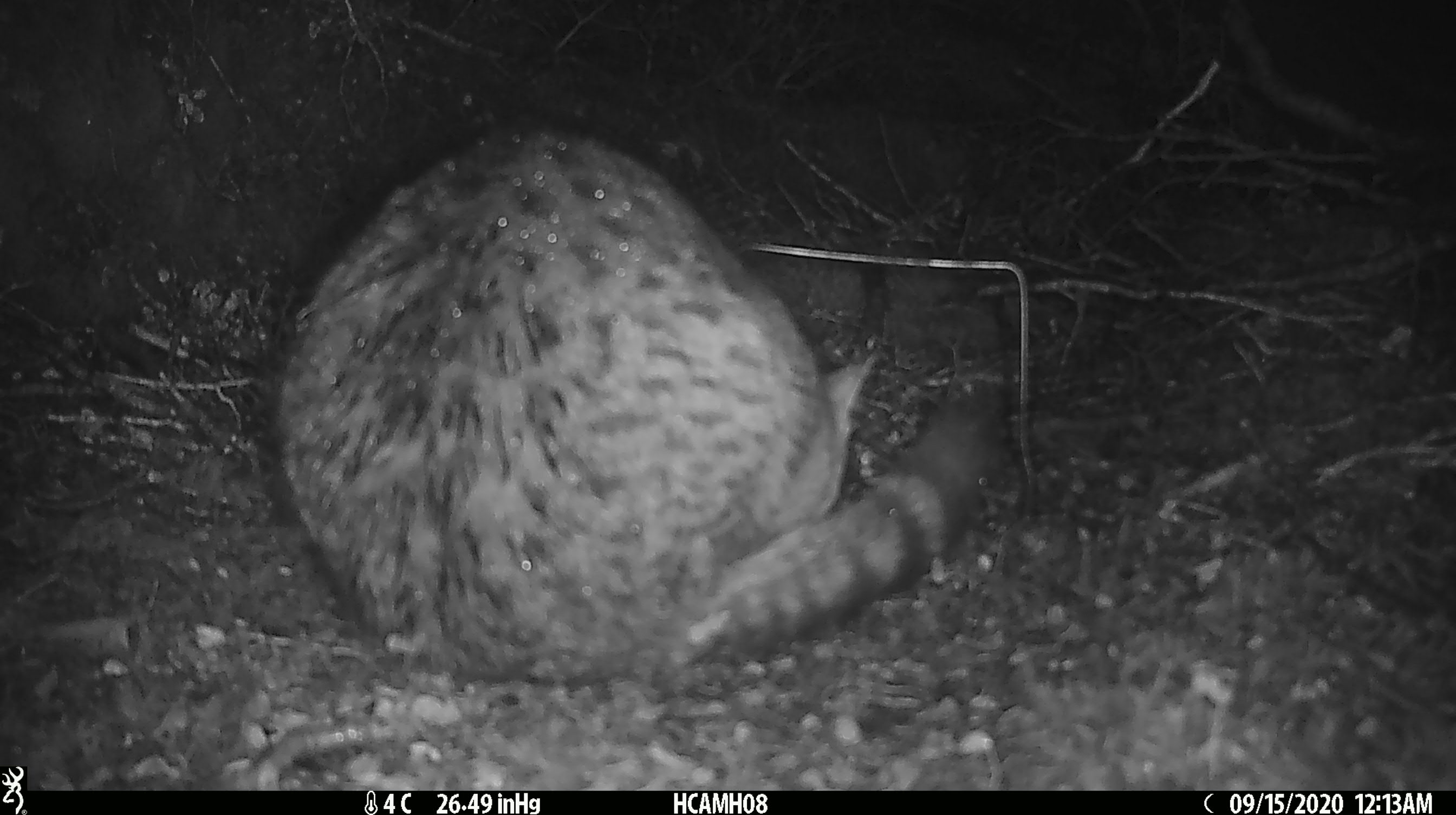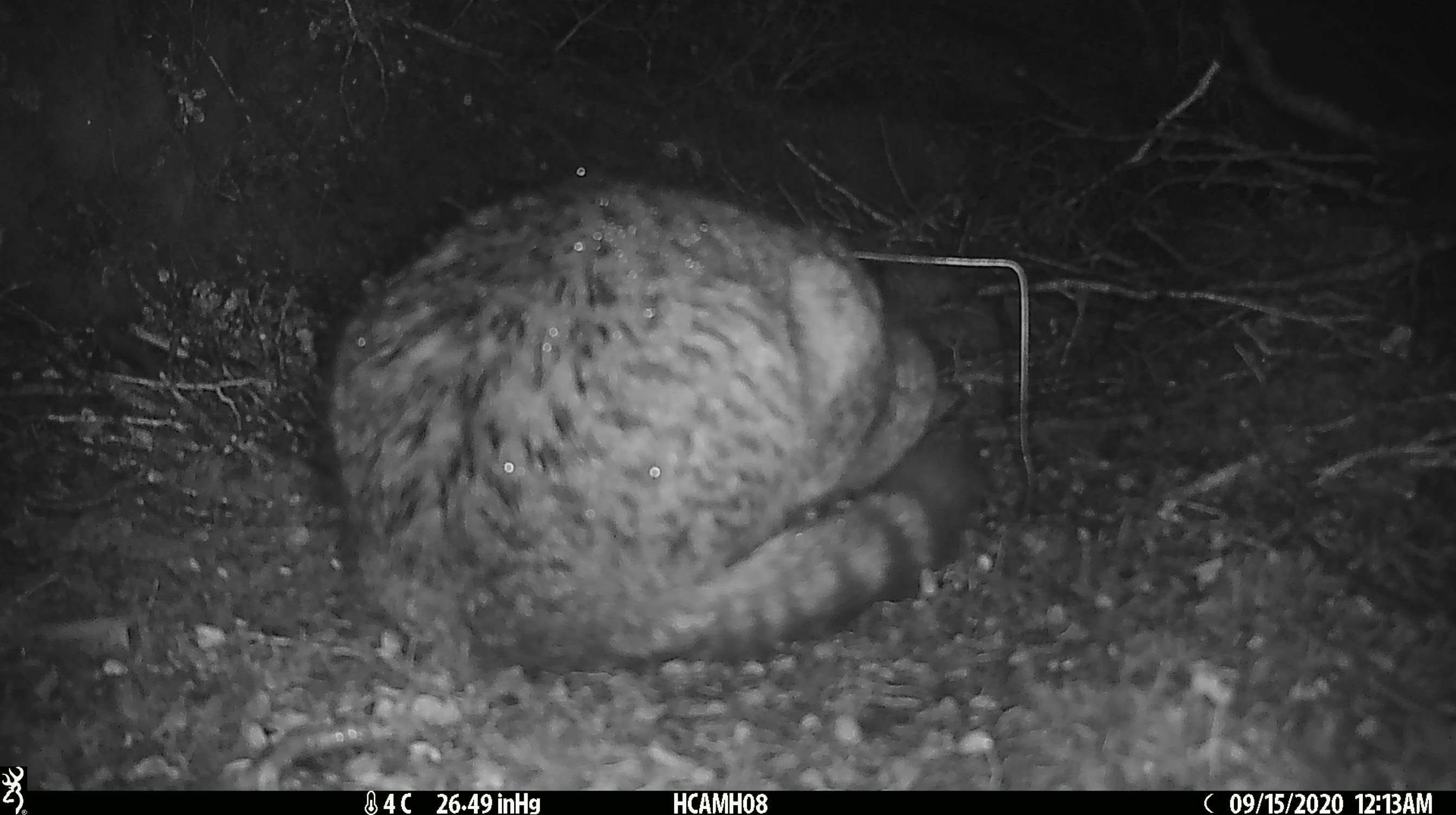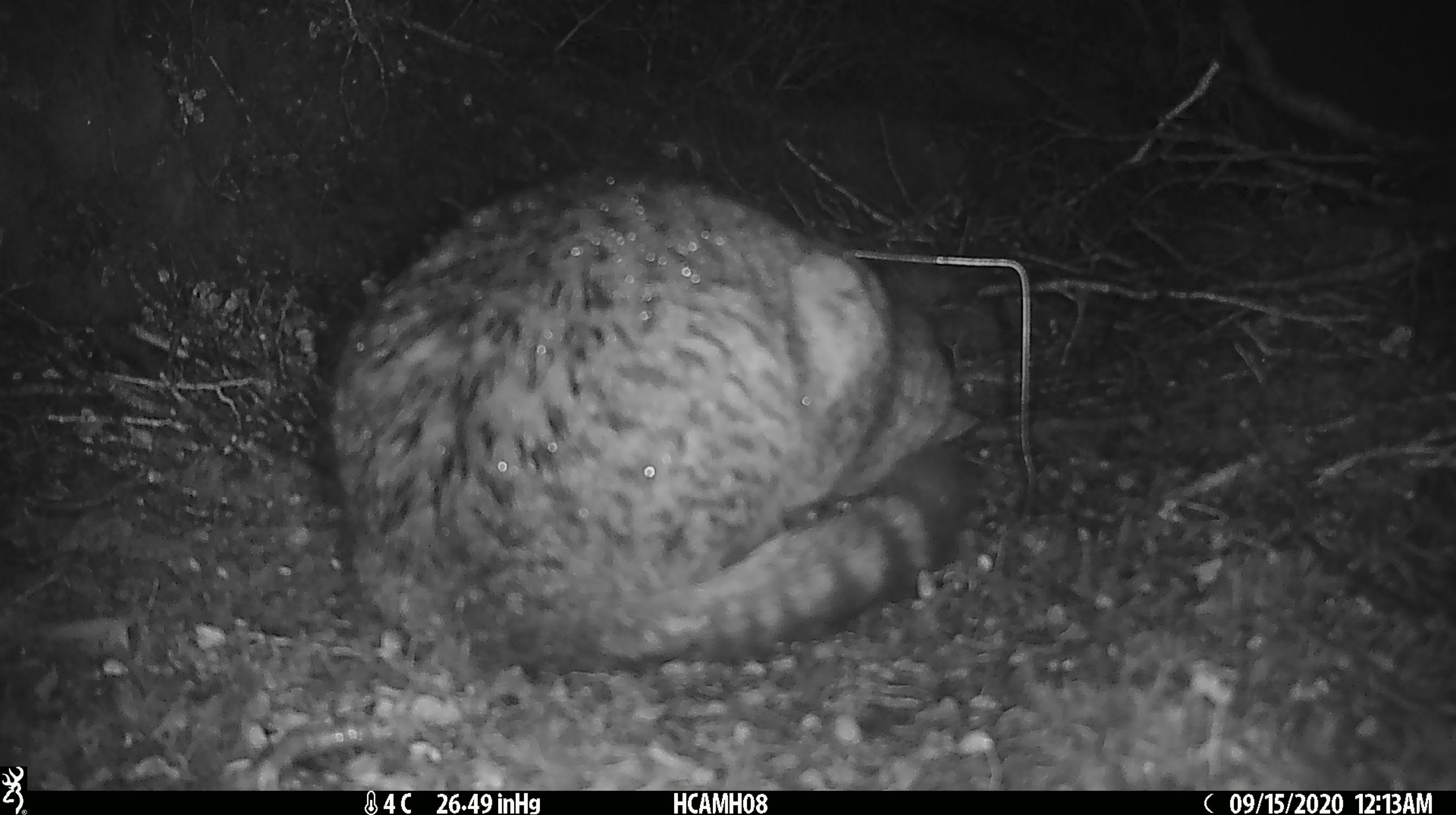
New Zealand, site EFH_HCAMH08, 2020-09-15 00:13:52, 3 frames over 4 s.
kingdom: Animalia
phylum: Chordata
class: Mammalia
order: Carnivora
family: Felidae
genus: Felis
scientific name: Felis catus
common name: domestic cat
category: cat